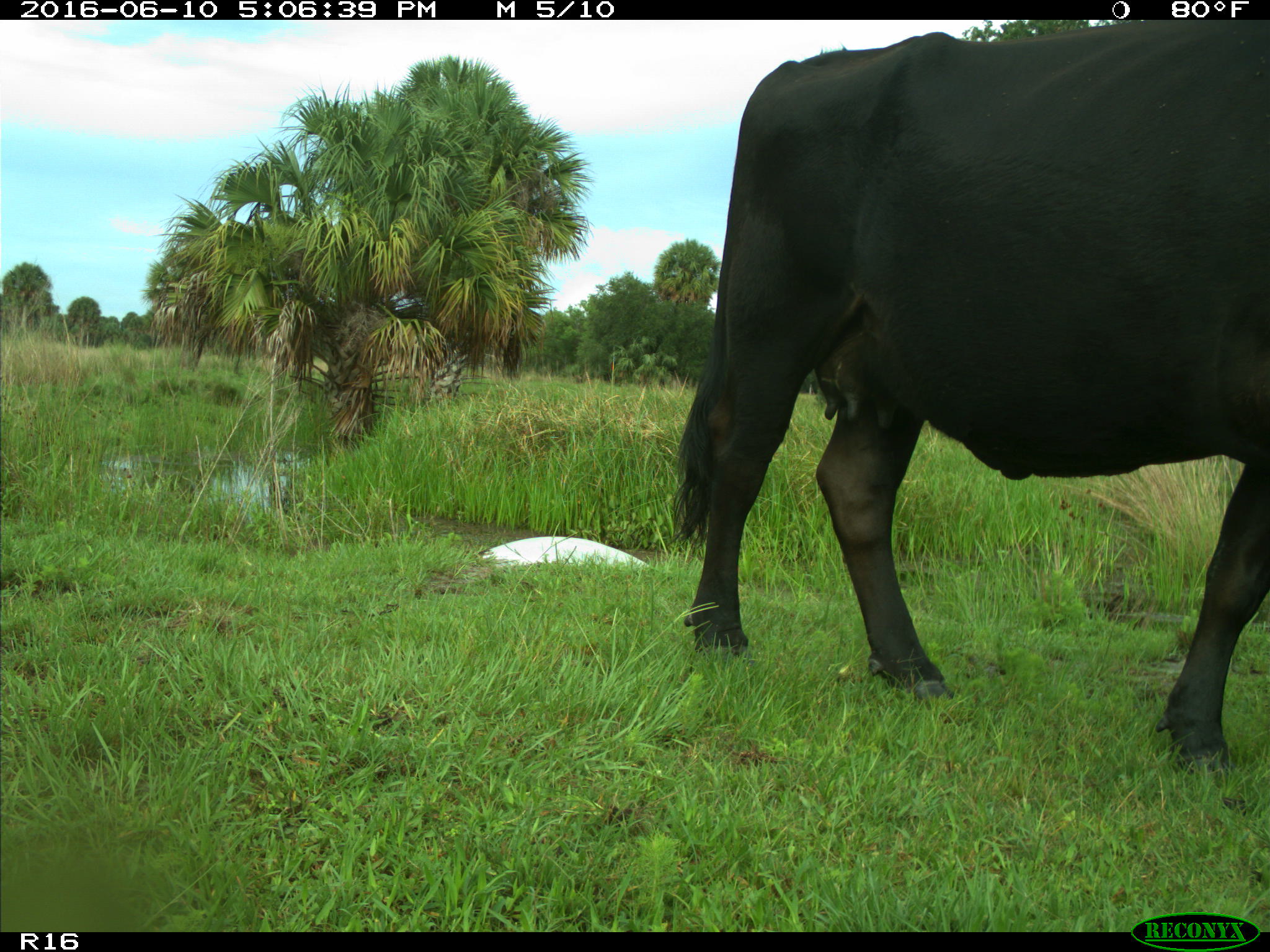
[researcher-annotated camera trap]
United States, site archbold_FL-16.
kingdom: Animalia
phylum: Chordata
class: Mammalia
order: Artiodactyla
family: Bovidae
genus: Bos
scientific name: Bos taurus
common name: domestic cow